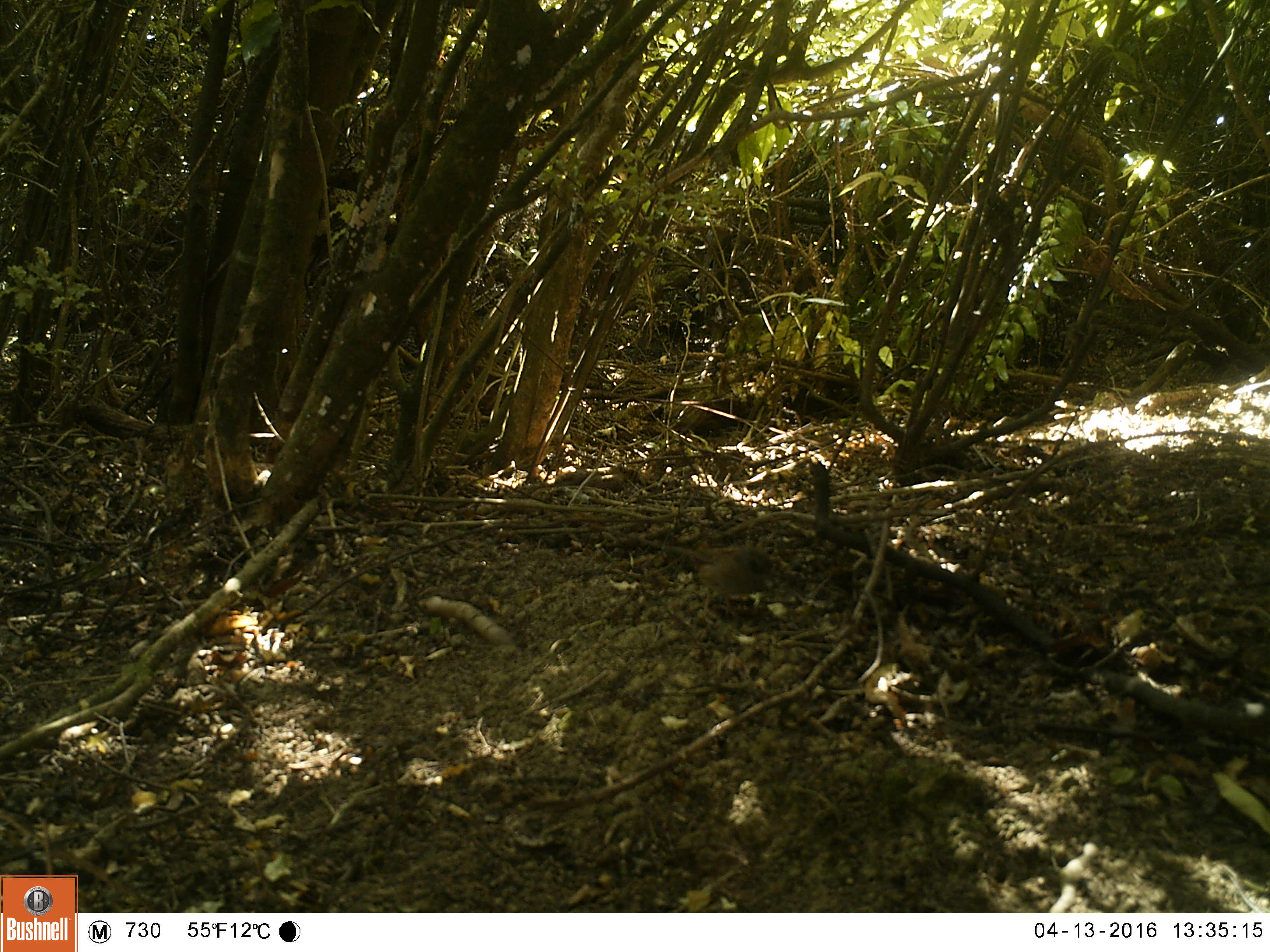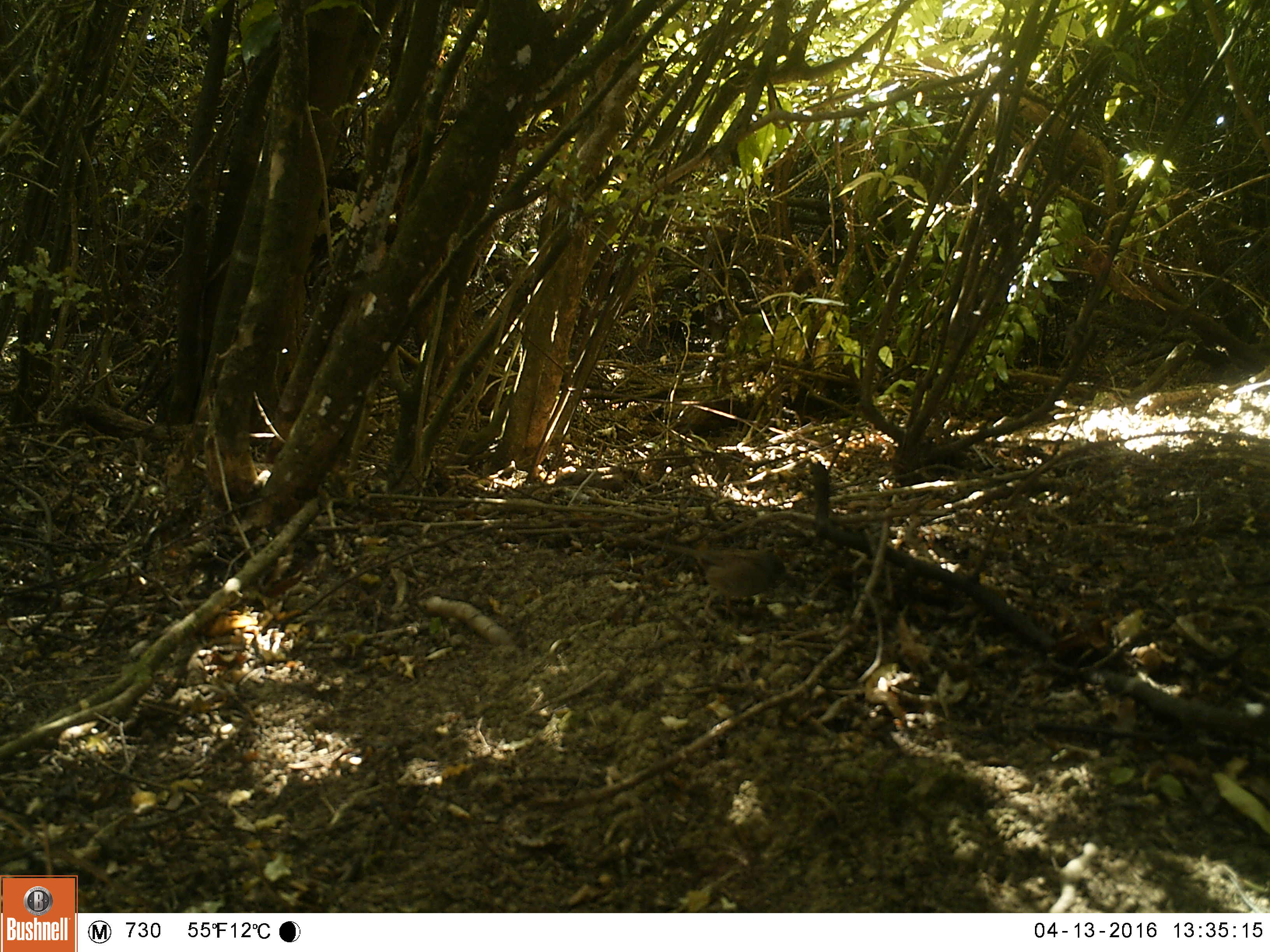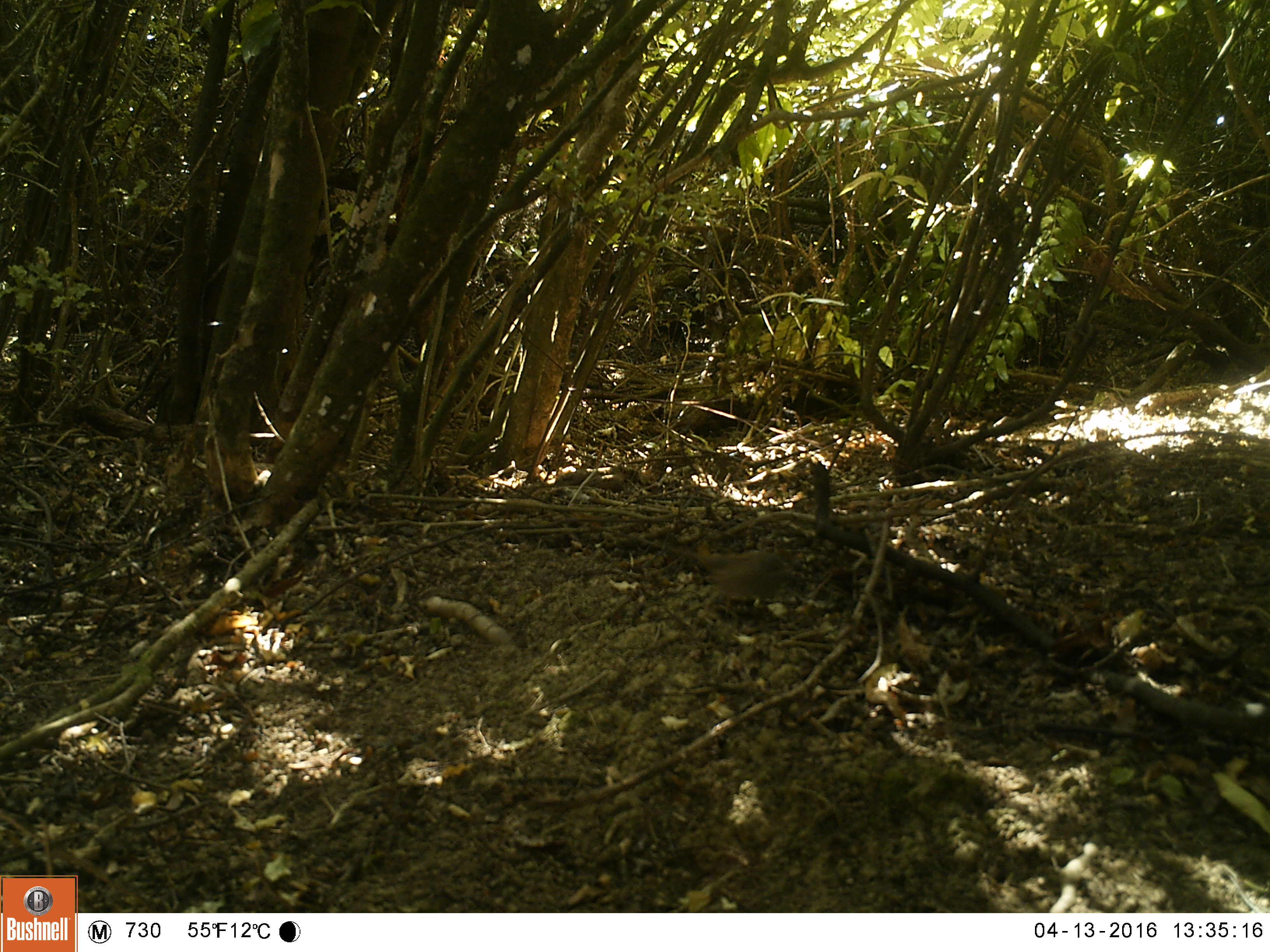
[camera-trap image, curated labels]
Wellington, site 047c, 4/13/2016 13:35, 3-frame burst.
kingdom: Animalia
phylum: Chordata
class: Aves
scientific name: Aves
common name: bird